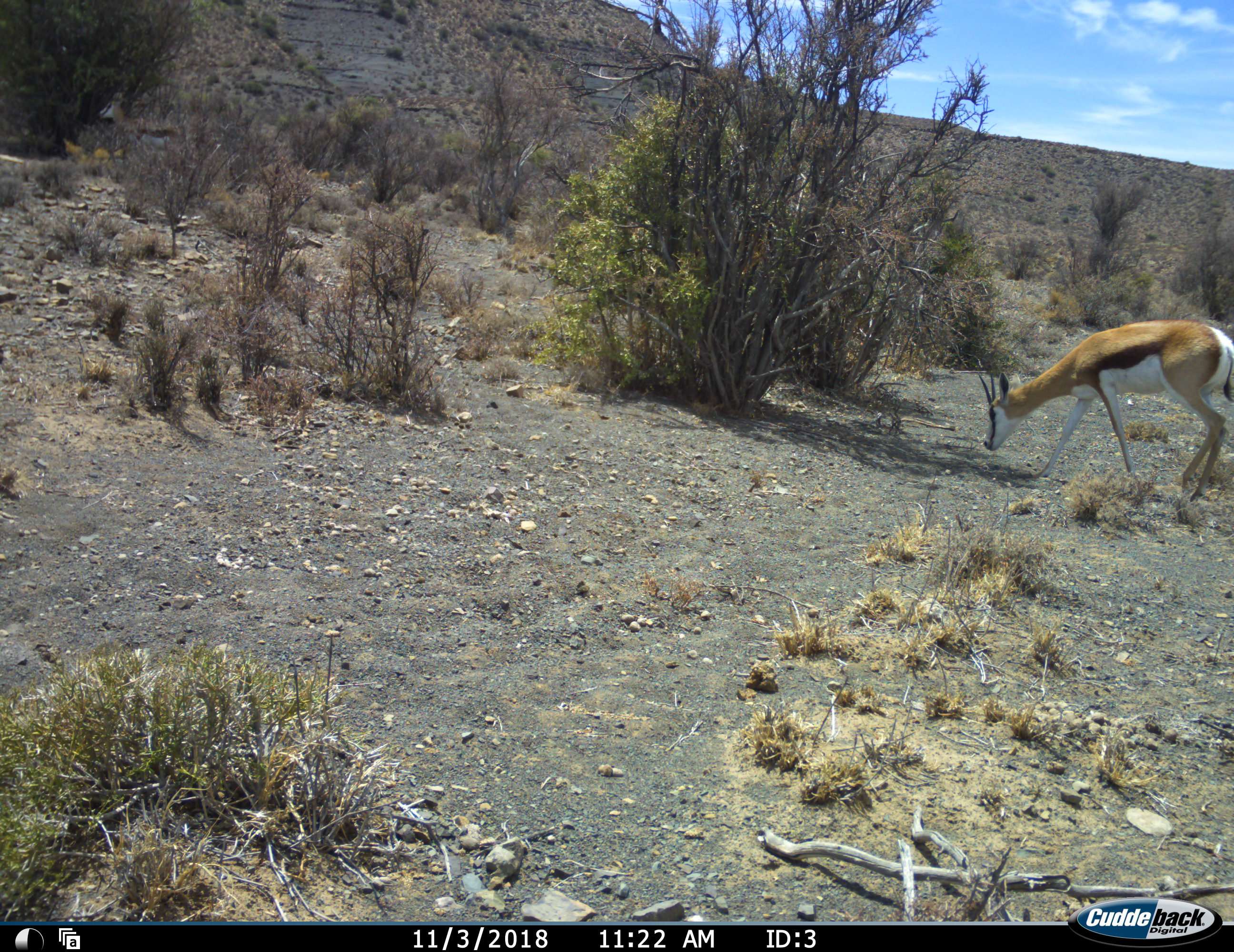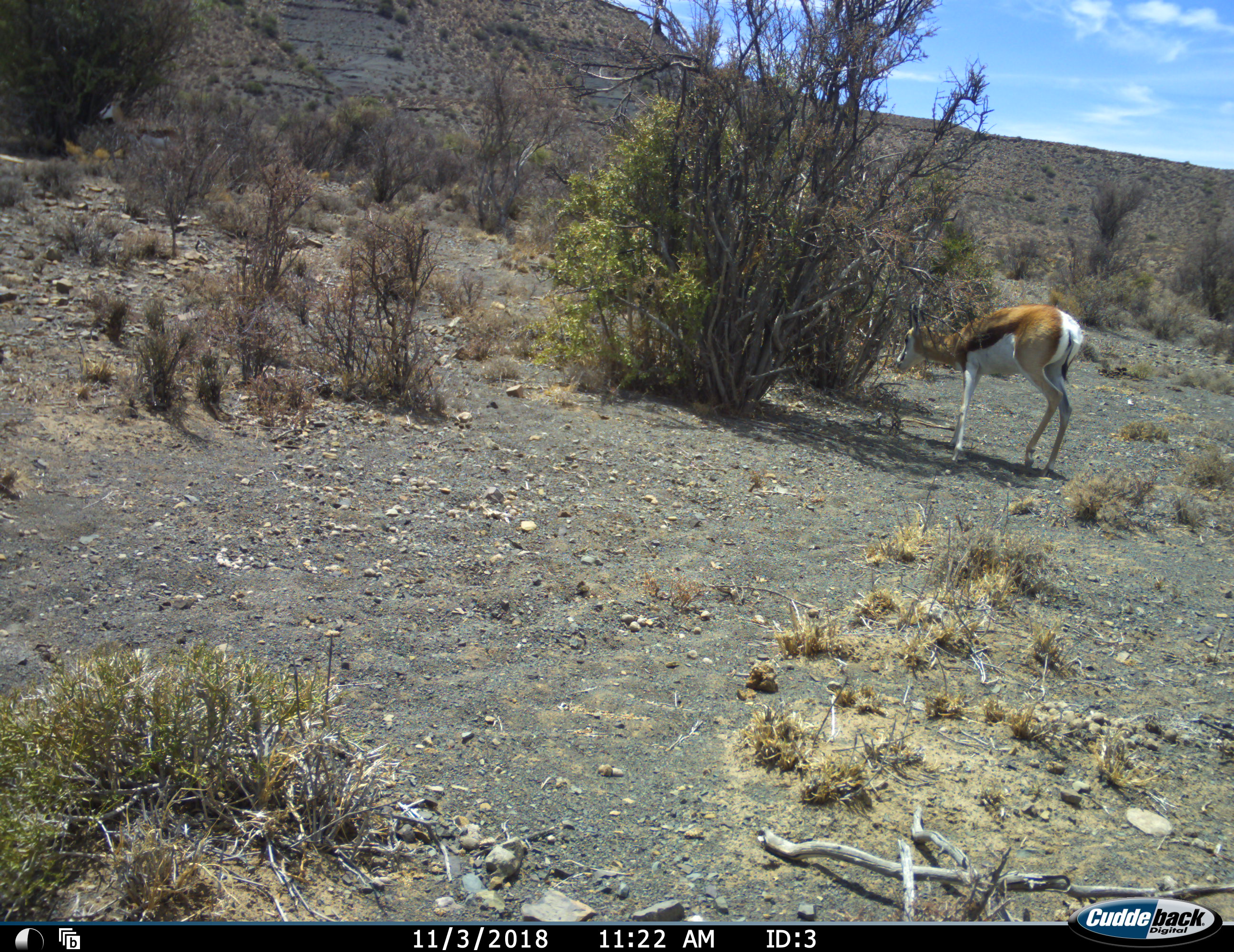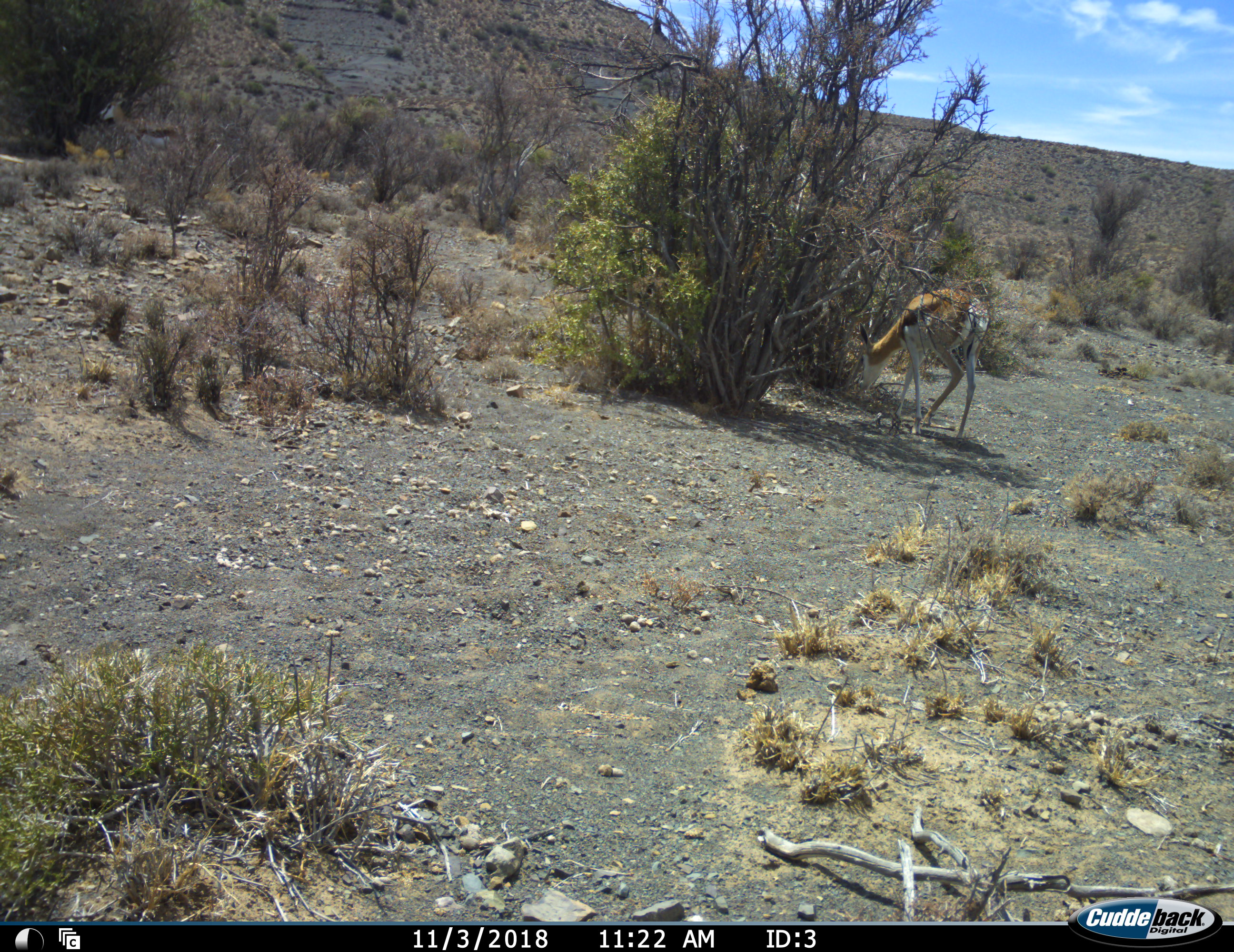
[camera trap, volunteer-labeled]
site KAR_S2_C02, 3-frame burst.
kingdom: Animalia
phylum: Chordata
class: Mammalia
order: Artiodactyla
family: Bovidae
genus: Antidorcas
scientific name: Antidorcas marsupialis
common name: springbok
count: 1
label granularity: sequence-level